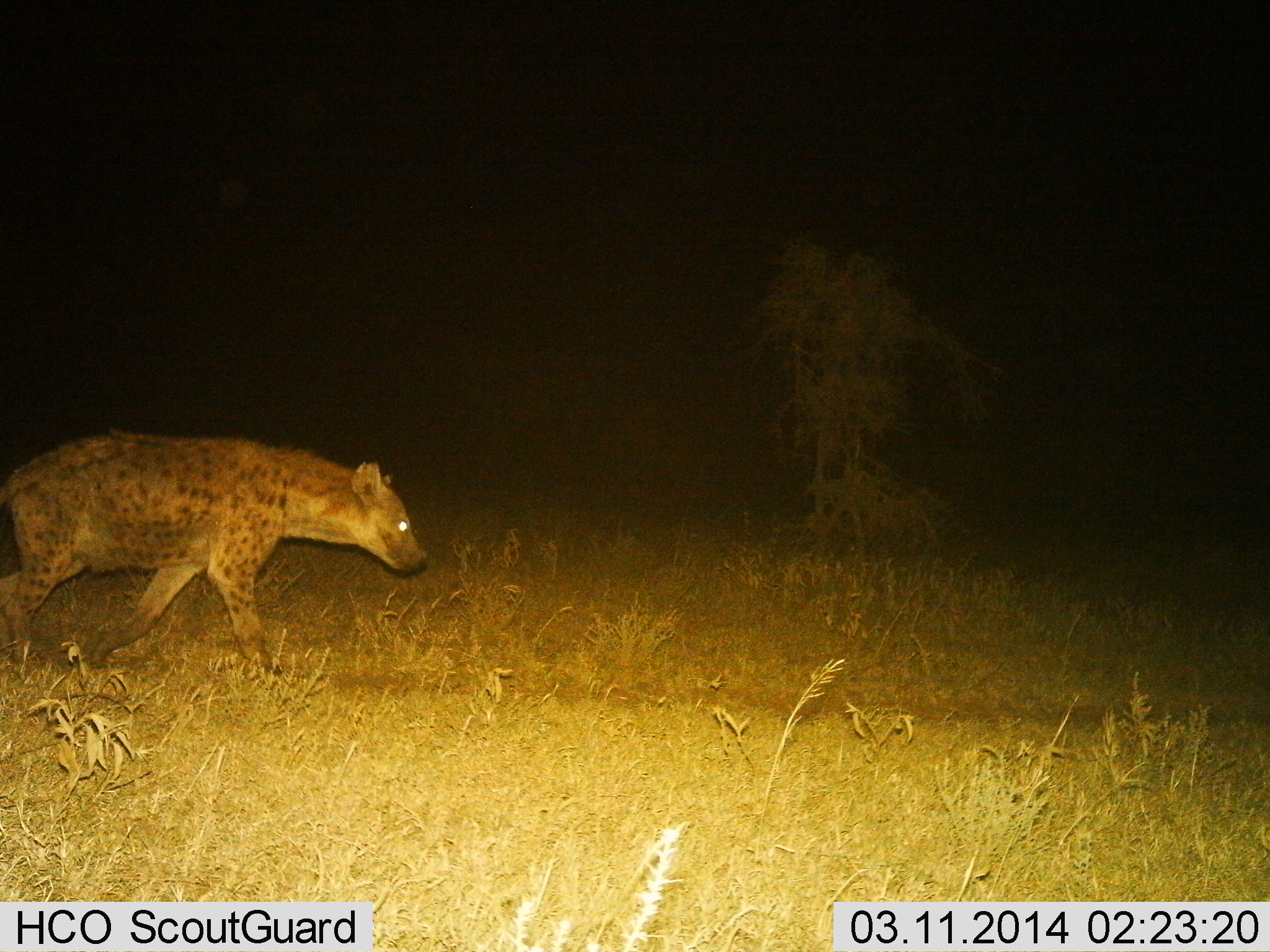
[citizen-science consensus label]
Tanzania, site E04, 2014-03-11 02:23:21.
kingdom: Animalia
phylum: Chordata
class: Mammalia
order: Carnivora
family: Hyaenidae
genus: Crocuta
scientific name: Crocuta crocuta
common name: spotted hyena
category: hyenaspotted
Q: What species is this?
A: Hyenaspotted (spotted hyena) (Crocuta crocuta).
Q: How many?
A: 1.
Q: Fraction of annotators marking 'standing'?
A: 20%.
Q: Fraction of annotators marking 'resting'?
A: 0%.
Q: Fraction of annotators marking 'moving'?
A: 80%.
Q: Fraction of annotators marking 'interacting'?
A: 0%.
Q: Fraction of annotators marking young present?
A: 0%.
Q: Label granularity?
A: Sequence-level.